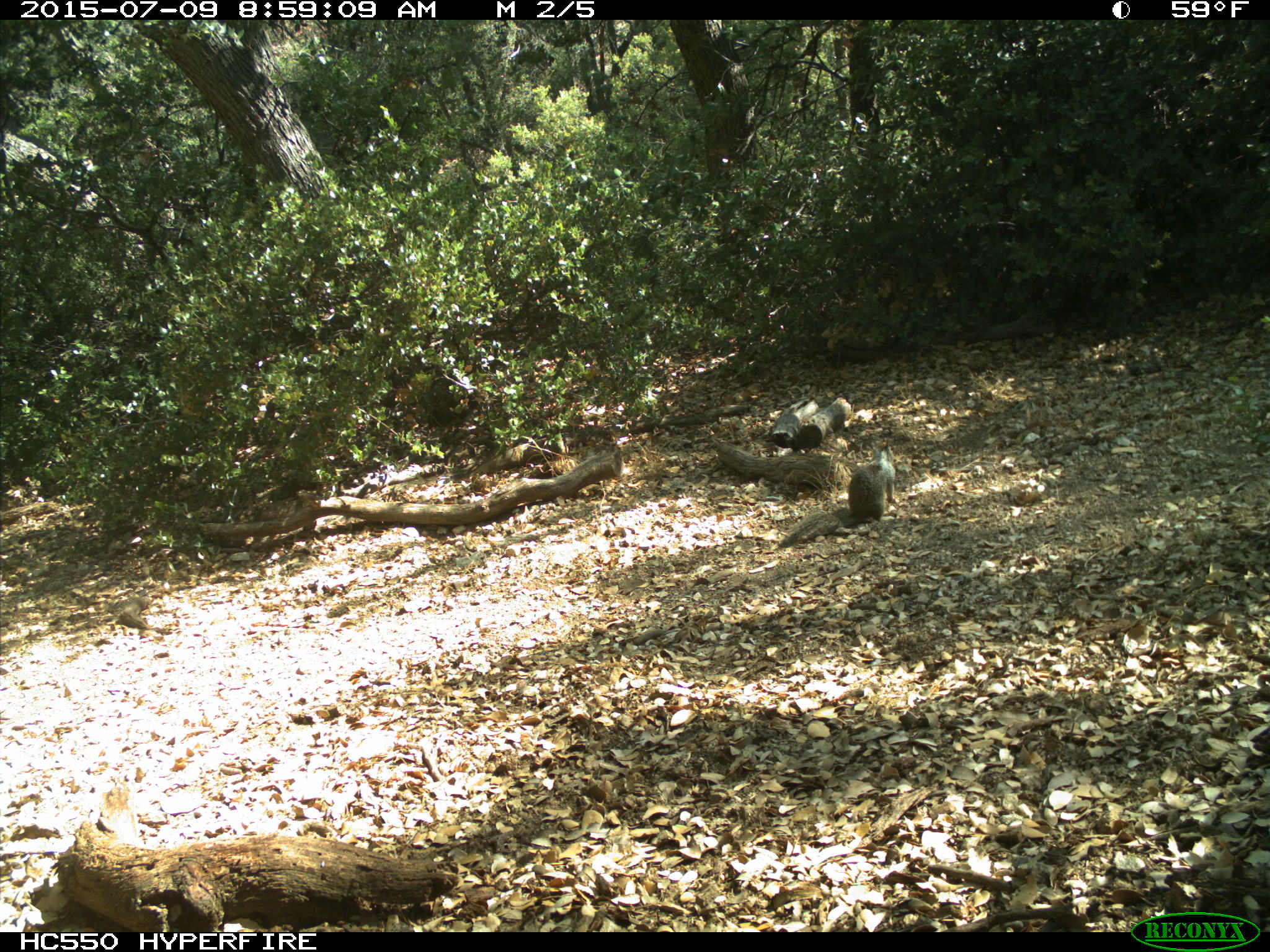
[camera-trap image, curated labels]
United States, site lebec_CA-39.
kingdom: Animalia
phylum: Chordata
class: Mammalia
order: Rodentia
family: Sciuridae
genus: Otospermophilus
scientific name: Otospermophilus beecheyi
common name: california ground squirrel